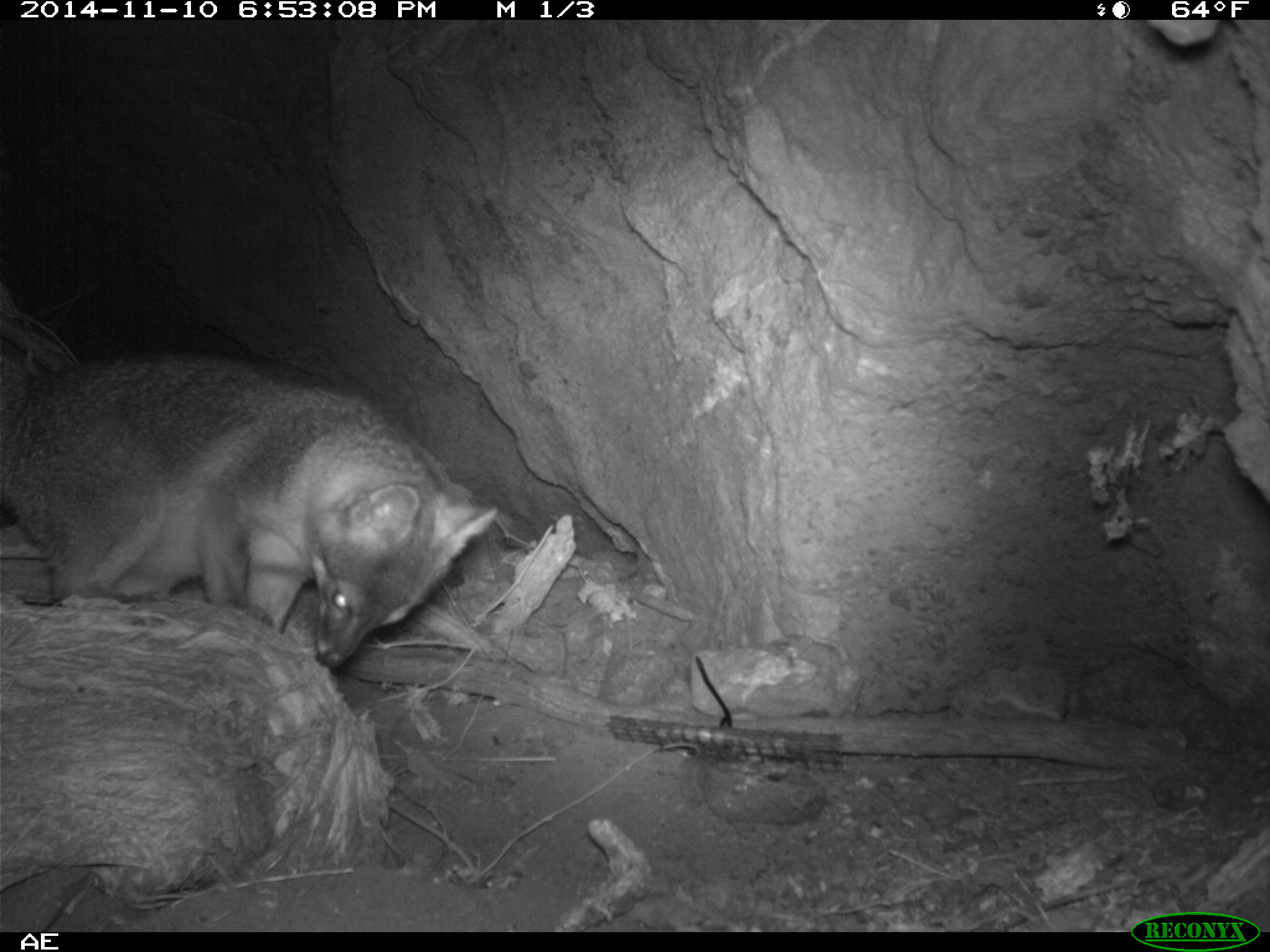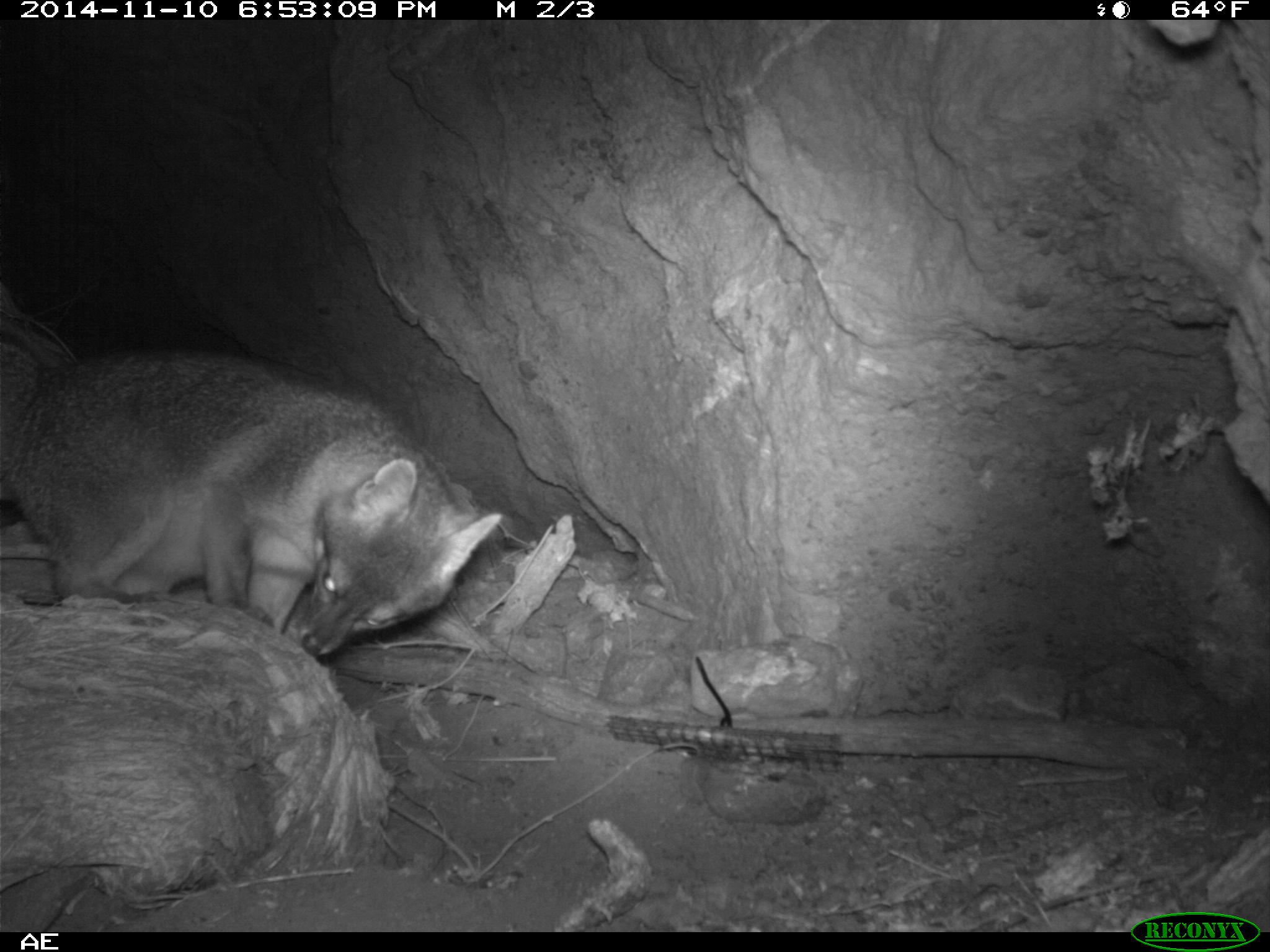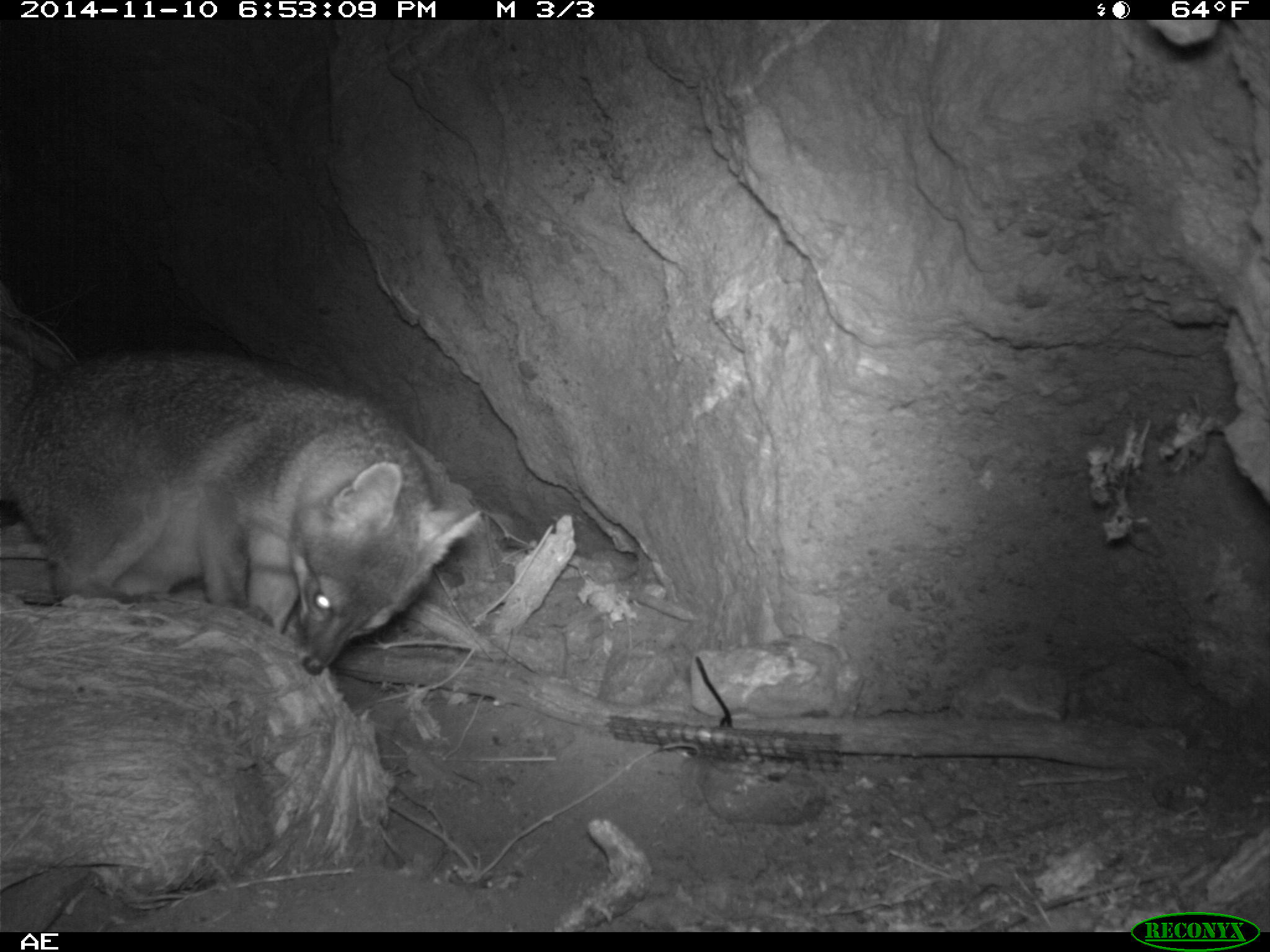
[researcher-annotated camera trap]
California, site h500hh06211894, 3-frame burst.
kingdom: Animalia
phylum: Chordata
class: Mammalia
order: Carnivora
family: Canidae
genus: Urocyon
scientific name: Urocyon littoralis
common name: island fox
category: fox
Fox (island fox) (Urocyon littoralis).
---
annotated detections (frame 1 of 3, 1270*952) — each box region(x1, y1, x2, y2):
fox: region(0, 353, 499, 671)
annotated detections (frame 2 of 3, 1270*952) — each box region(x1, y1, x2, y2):
fox: region(0, 283, 502, 656)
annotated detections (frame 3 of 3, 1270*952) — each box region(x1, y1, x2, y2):
fox: region(0, 340, 486, 676)